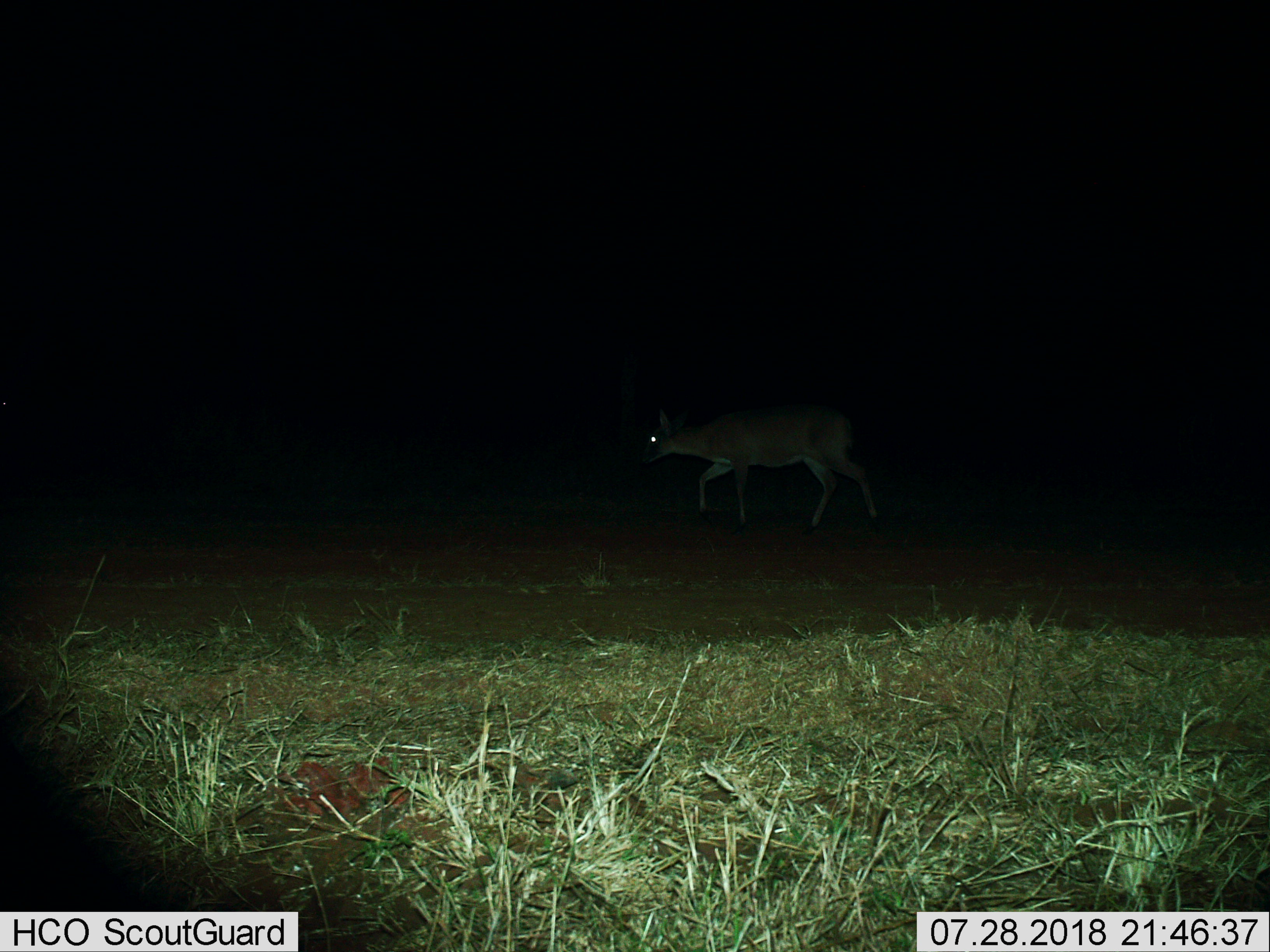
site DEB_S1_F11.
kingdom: Animalia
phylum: Chordata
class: Mammalia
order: Artiodactyla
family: Bovidae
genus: Sylvicapra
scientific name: Sylvicapra grimmia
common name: common duiker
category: duikercommongrey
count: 1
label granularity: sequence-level